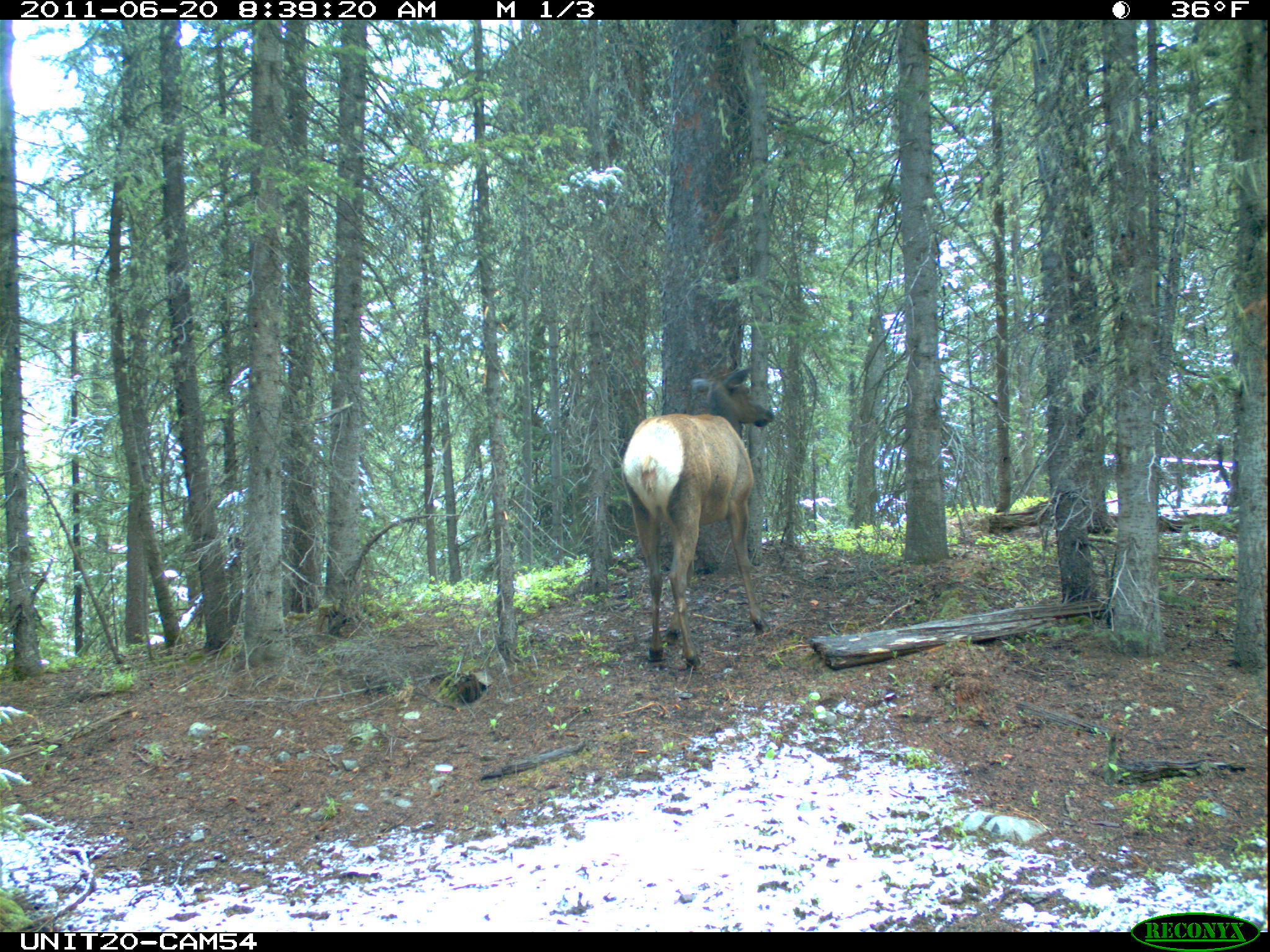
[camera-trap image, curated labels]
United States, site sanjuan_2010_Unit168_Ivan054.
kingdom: Animalia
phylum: Chordata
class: Mammalia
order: Artiodactyla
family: Cervidae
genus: Cervus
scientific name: Cervus elaphus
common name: red deer